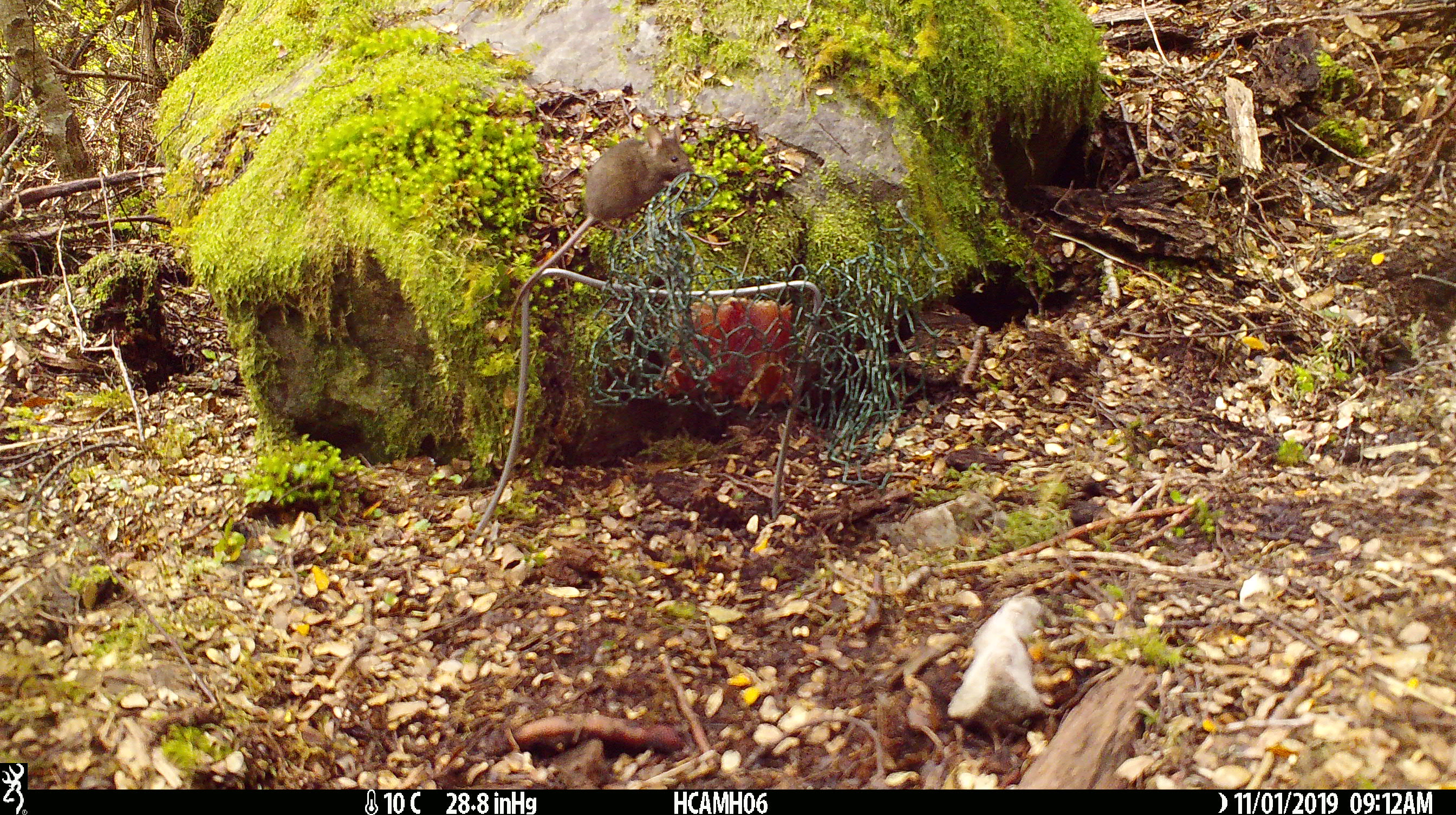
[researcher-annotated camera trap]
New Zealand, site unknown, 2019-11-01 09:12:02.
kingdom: Animalia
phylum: Chordata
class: Mammalia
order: Rodentia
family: Muridae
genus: Mus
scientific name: Mus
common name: mouse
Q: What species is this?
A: Mouse (Mus).